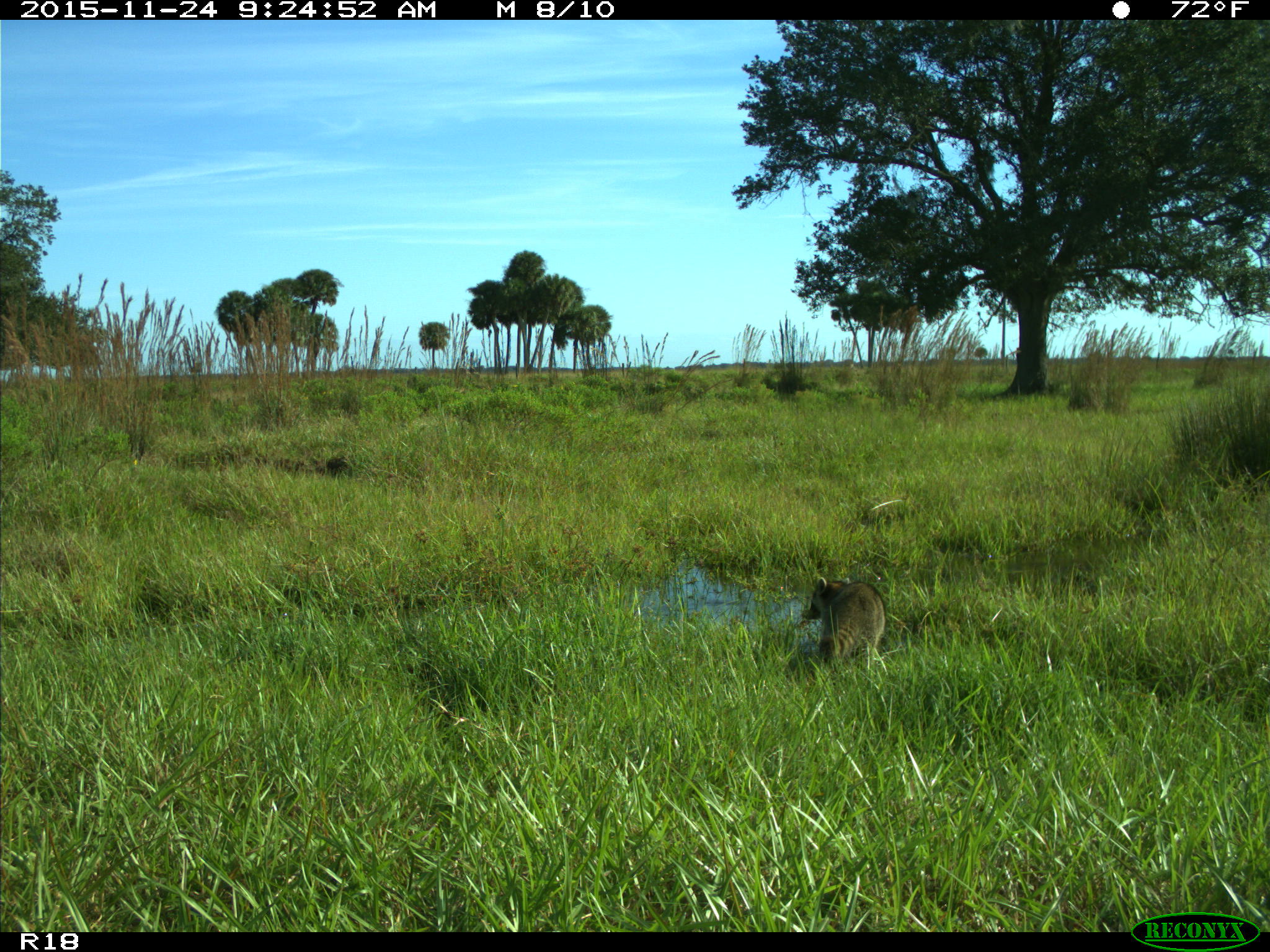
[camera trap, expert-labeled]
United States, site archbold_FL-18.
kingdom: Animalia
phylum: Chordata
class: Mammalia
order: Carnivora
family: Procyonidae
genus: Procyon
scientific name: Procyon lotor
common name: common raccoon